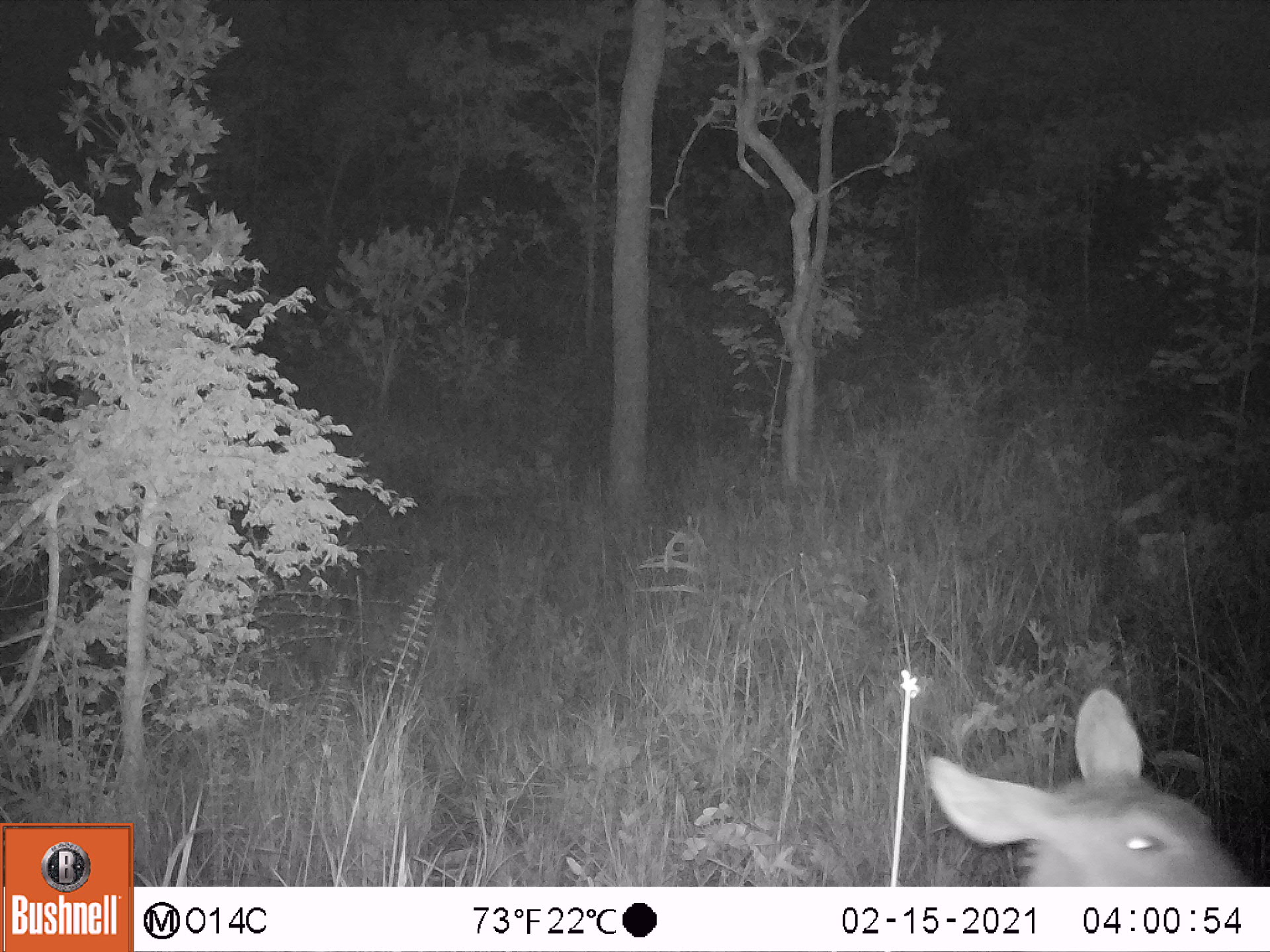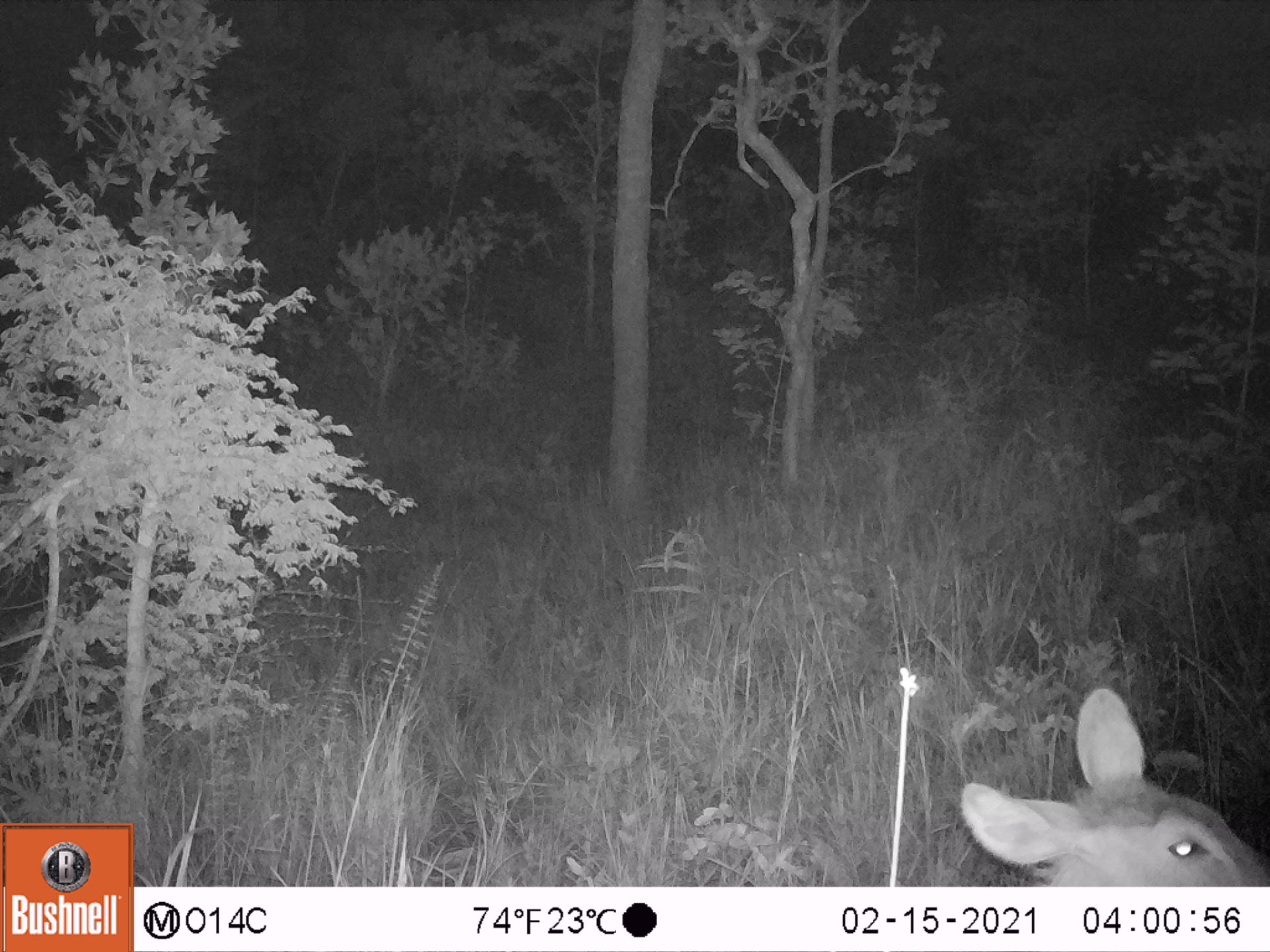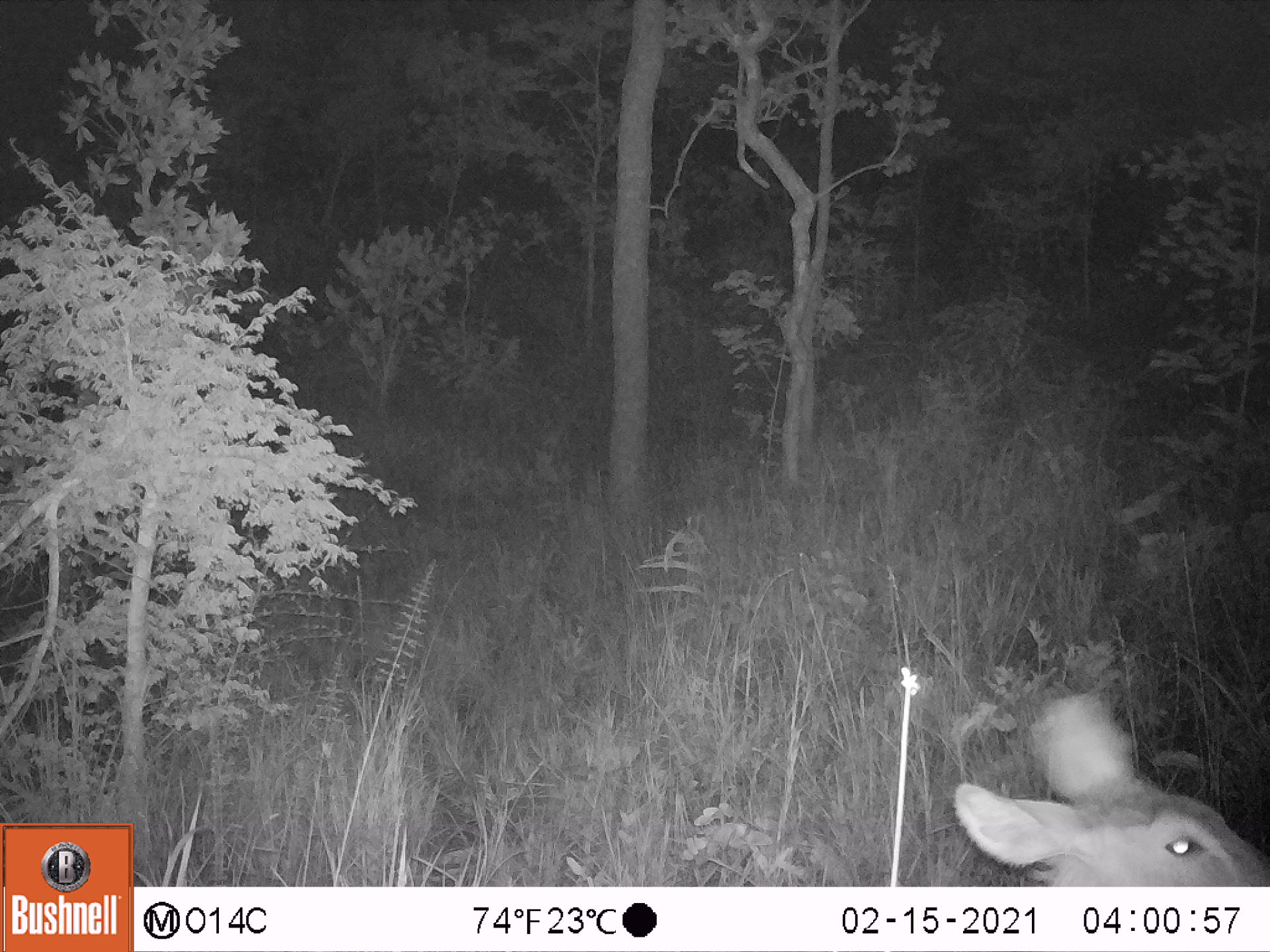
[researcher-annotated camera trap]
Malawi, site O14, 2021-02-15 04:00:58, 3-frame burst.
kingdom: Animalia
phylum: Chordata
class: Mammalia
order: Artiodactyla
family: Bovidae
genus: Kobus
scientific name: Kobus ellipsiprymnus ellipsiprymnus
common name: common waterbuck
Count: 1.